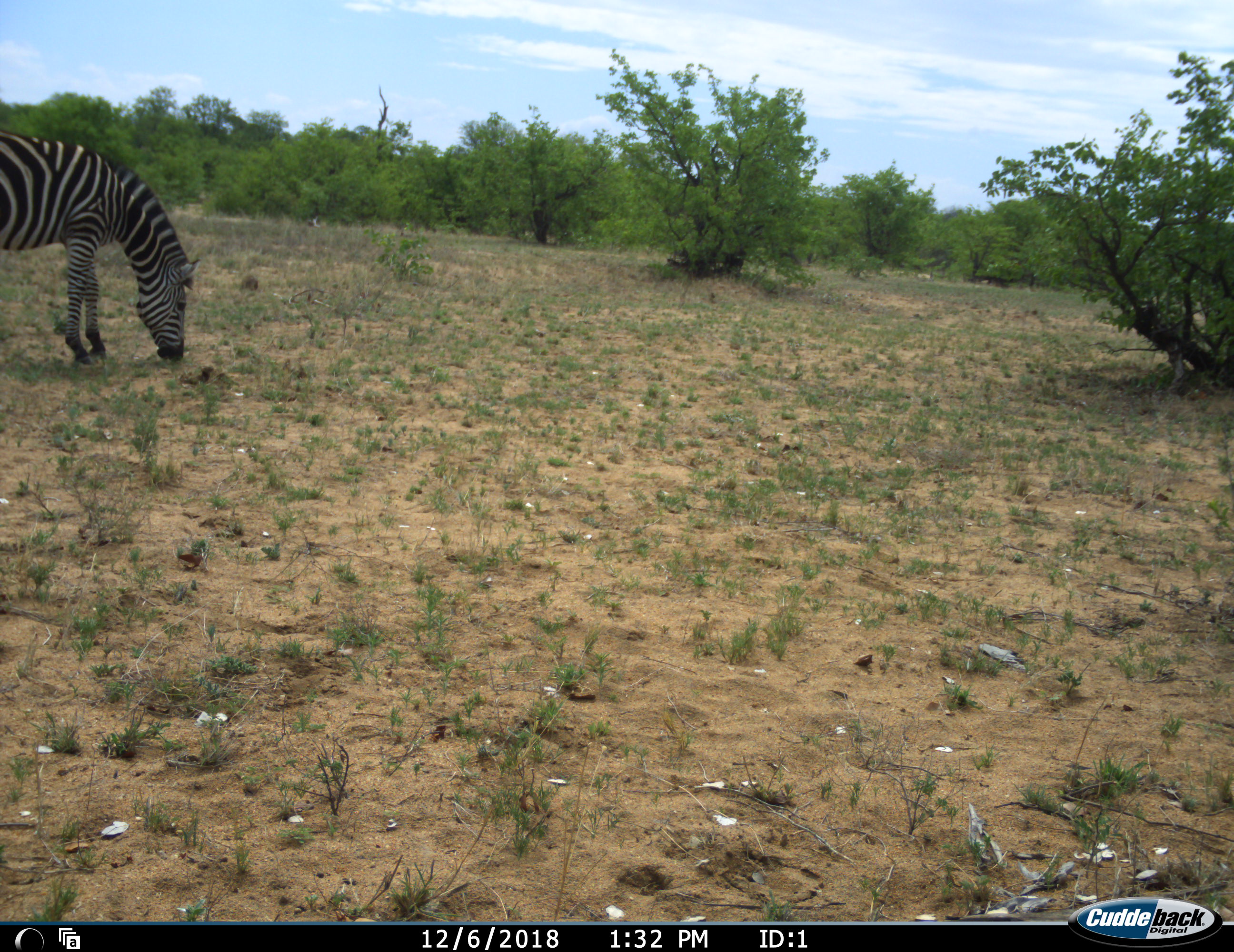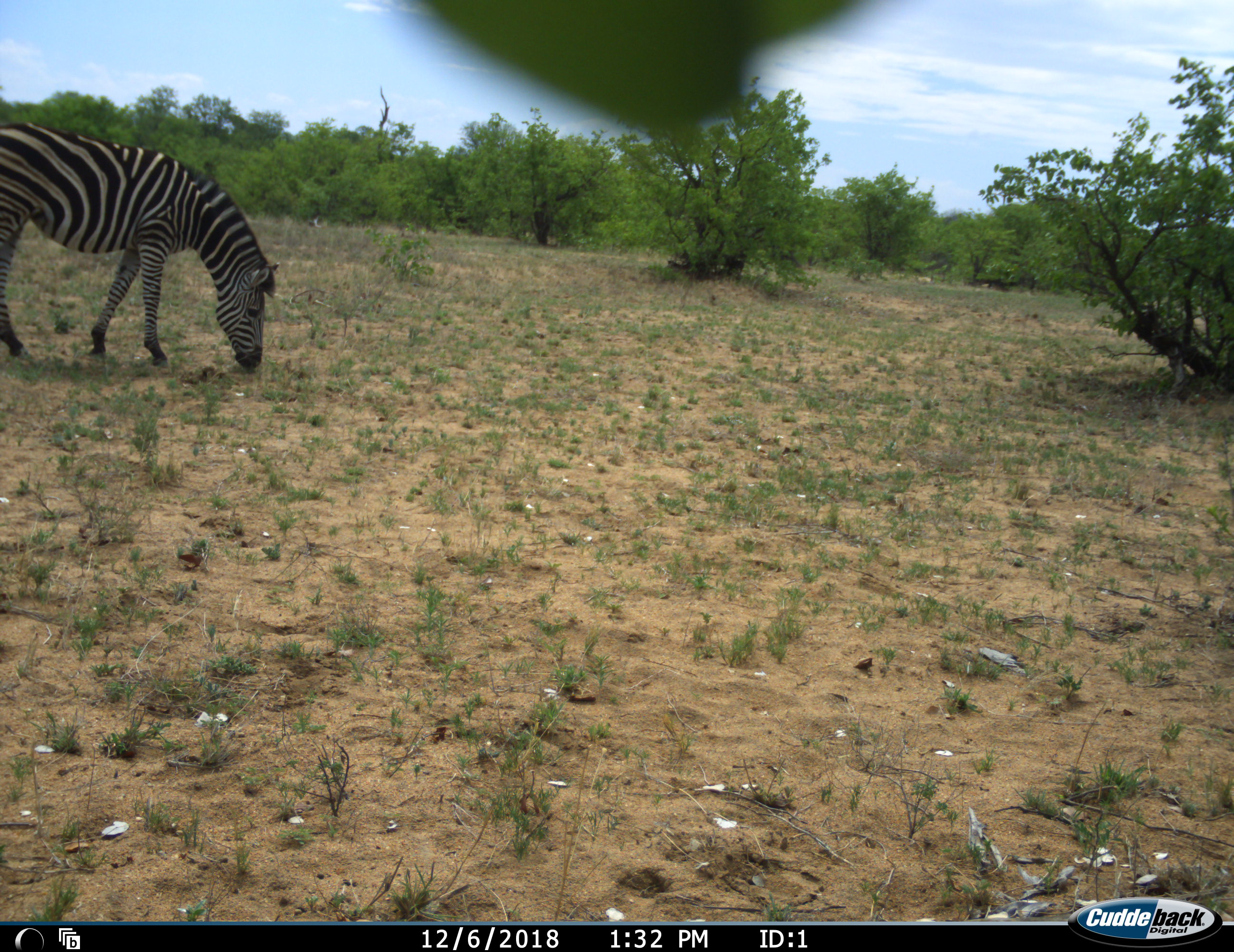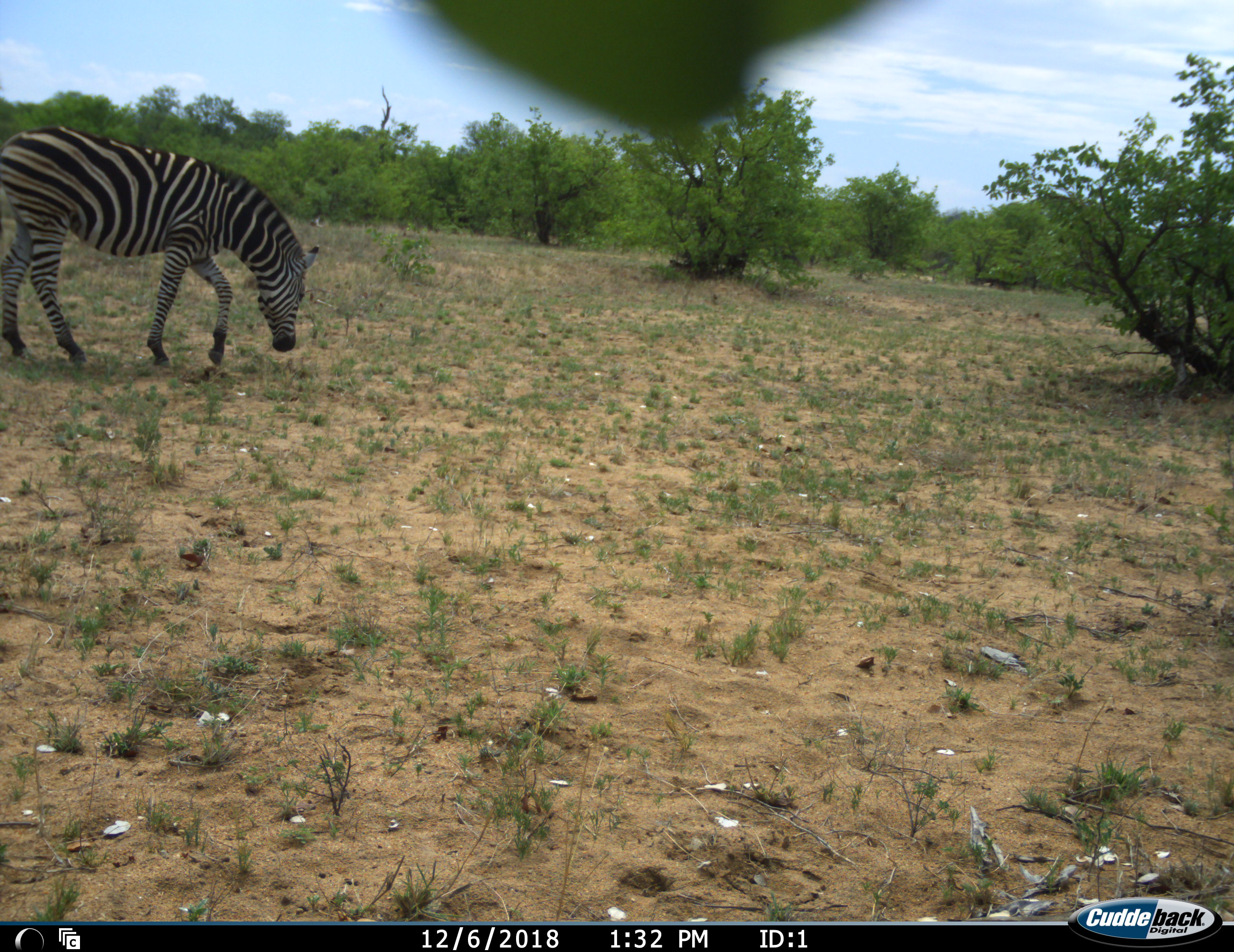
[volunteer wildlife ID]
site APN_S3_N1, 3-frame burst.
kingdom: Animalia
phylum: Chordata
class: Mammalia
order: Perissodactyla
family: Equidae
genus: Equus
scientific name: Equus quagga burchellii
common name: burchell's zebra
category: zebraburchells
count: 1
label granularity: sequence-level